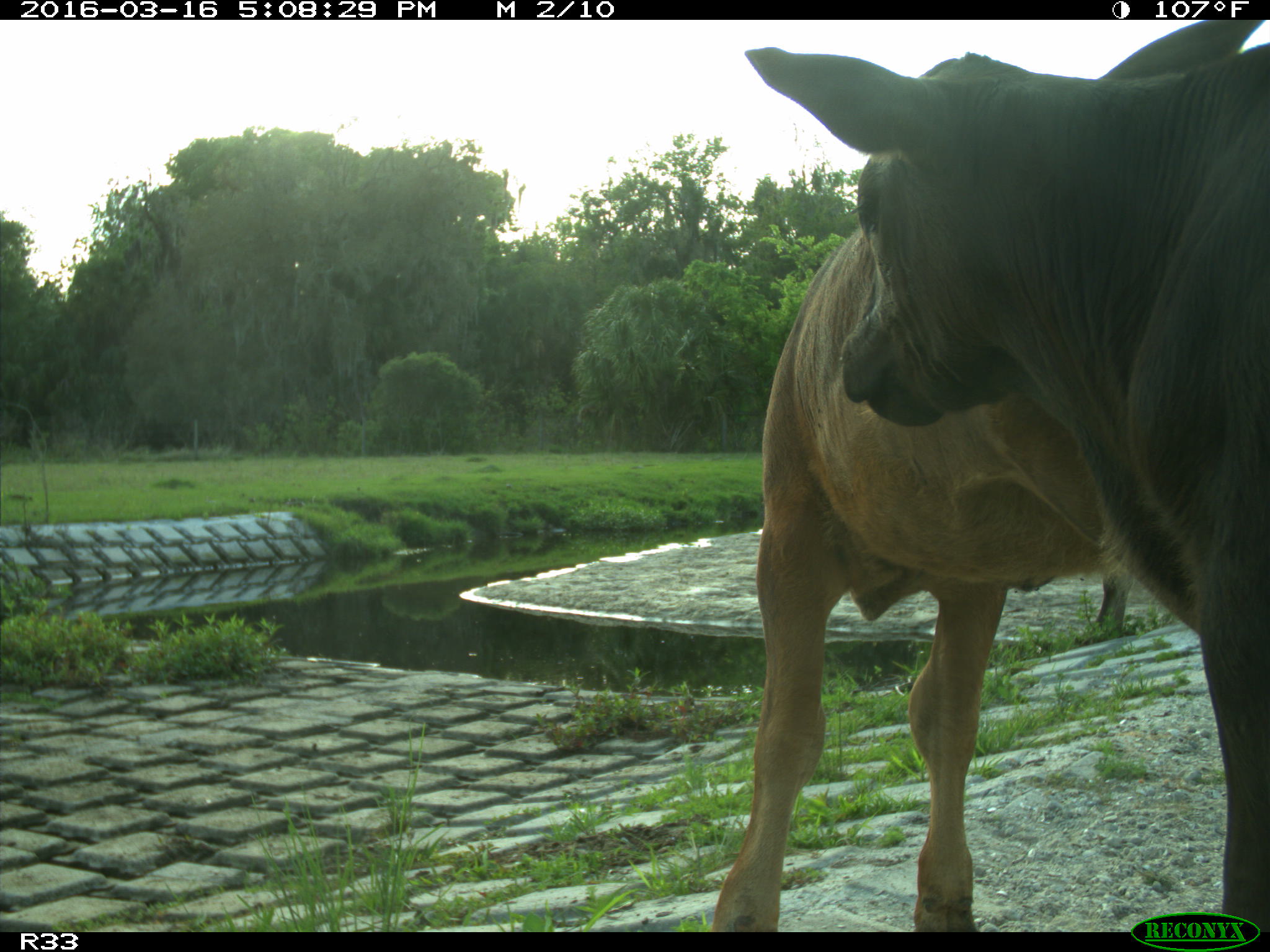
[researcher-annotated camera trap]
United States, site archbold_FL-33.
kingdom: Animalia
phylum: Chordata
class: Mammalia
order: Artiodactyla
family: Bovidae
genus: Bos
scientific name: Bos taurus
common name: domestic cow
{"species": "Bos taurus (domestic cow)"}